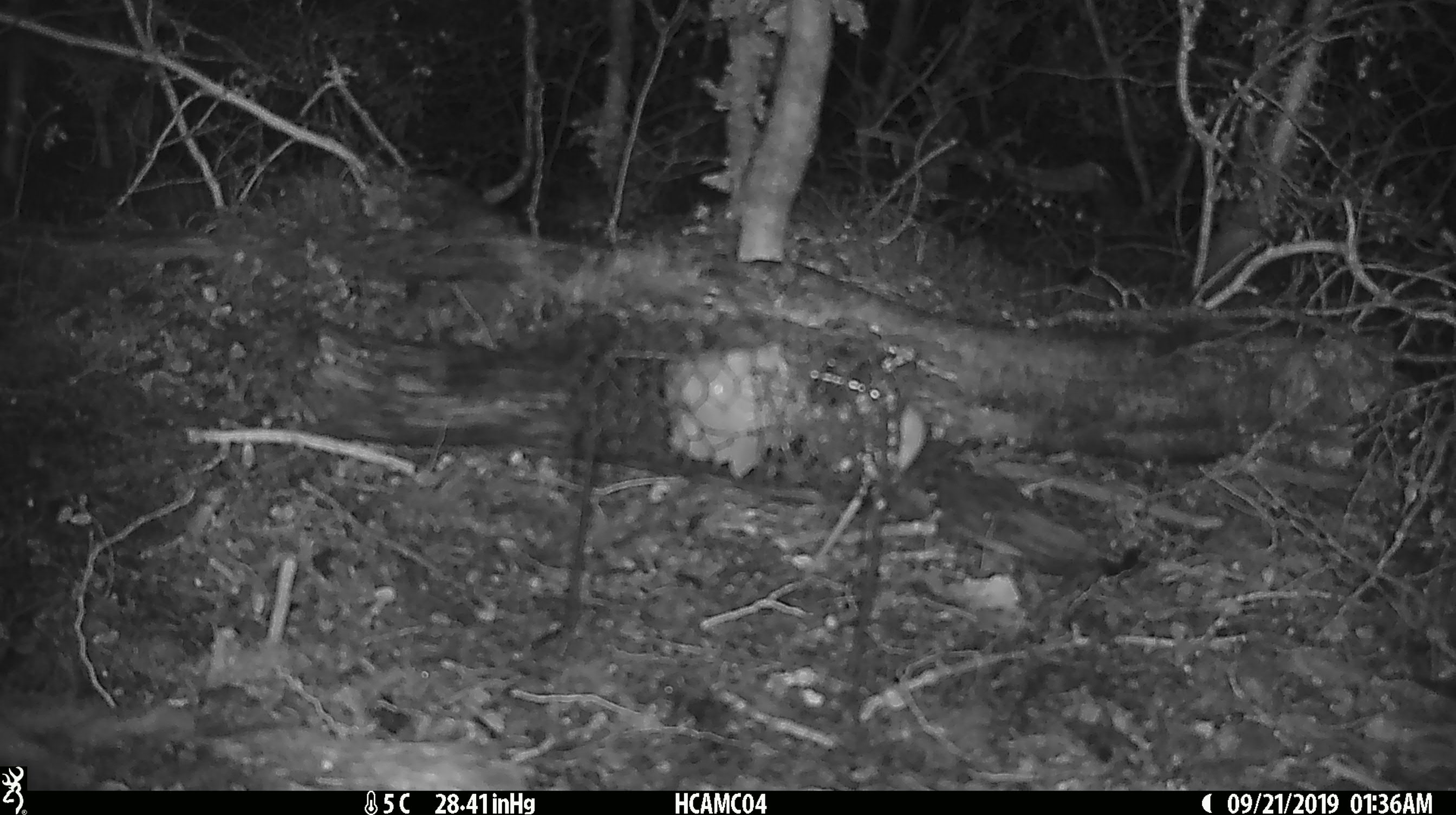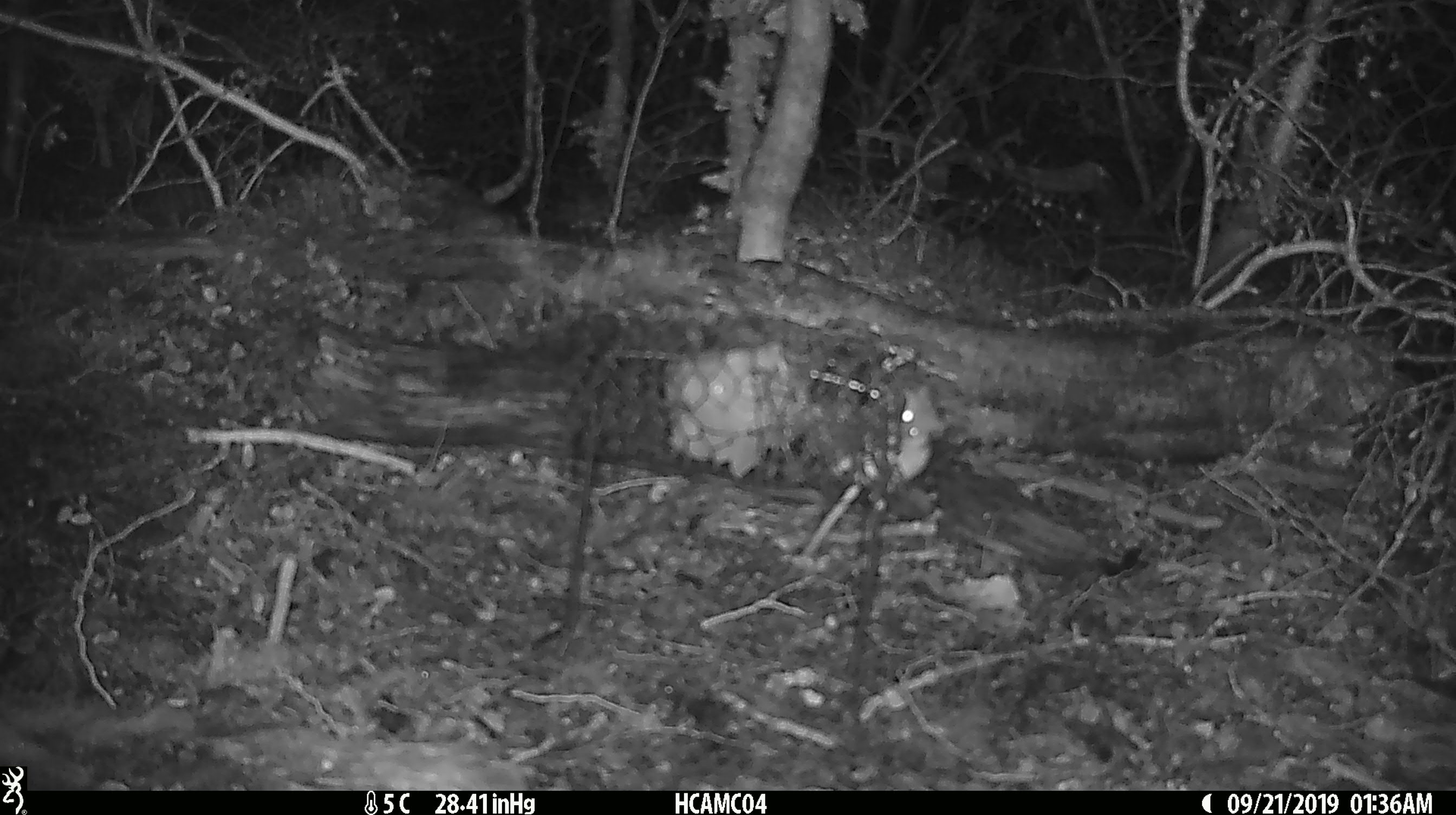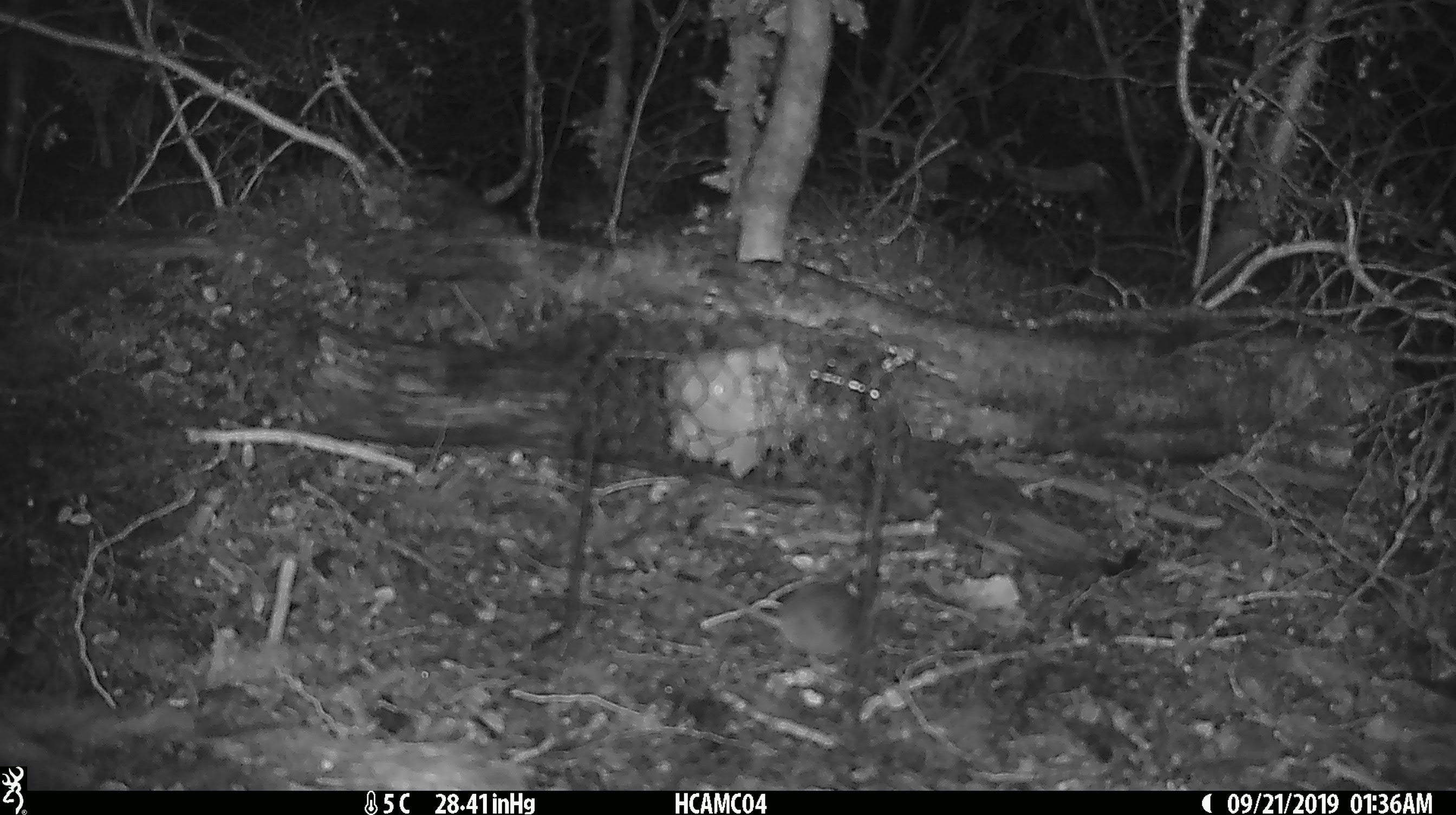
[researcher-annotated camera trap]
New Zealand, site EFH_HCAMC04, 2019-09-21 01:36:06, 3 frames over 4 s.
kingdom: Animalia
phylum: Chordata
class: Mammalia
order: Rodentia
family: Muridae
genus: Mus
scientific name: Mus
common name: mouse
Mouse (Mus).